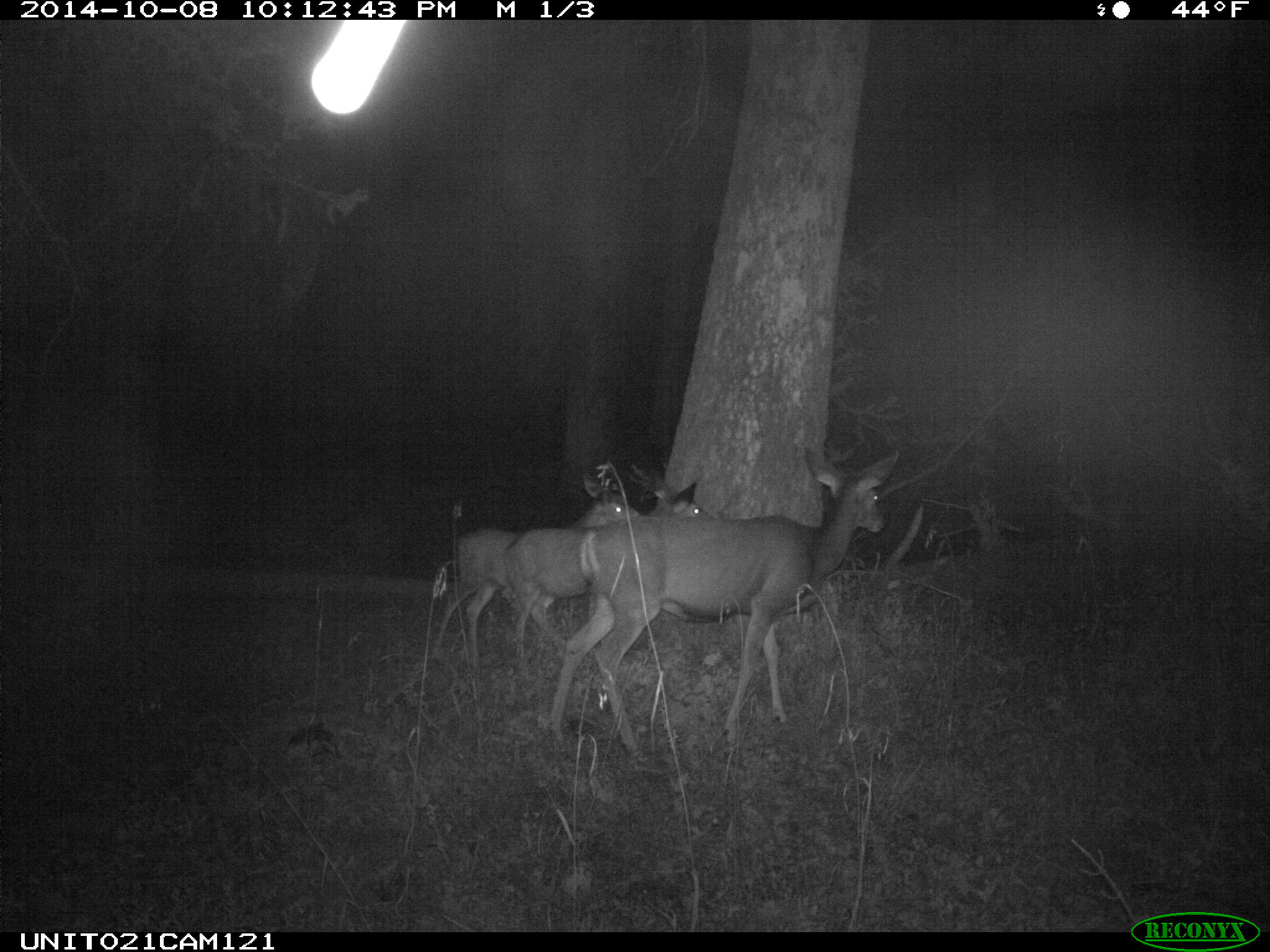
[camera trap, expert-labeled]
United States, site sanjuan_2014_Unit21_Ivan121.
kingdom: Animalia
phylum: Chordata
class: Mammalia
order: Artiodactyla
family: Cervidae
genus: Odocoileus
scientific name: Odocoileus hemionus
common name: mule deer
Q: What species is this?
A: Odocoileus hemionus (mule deer).